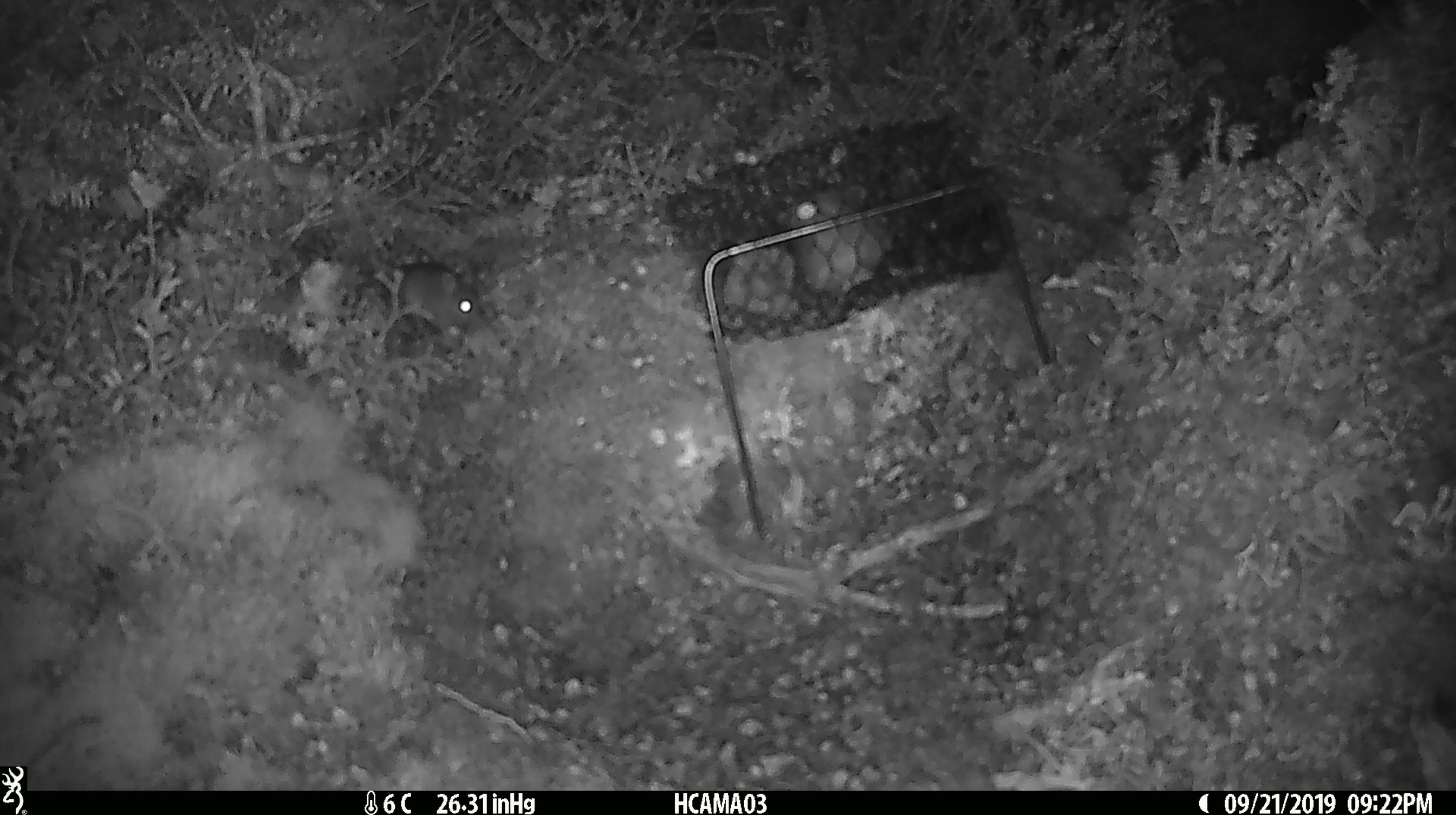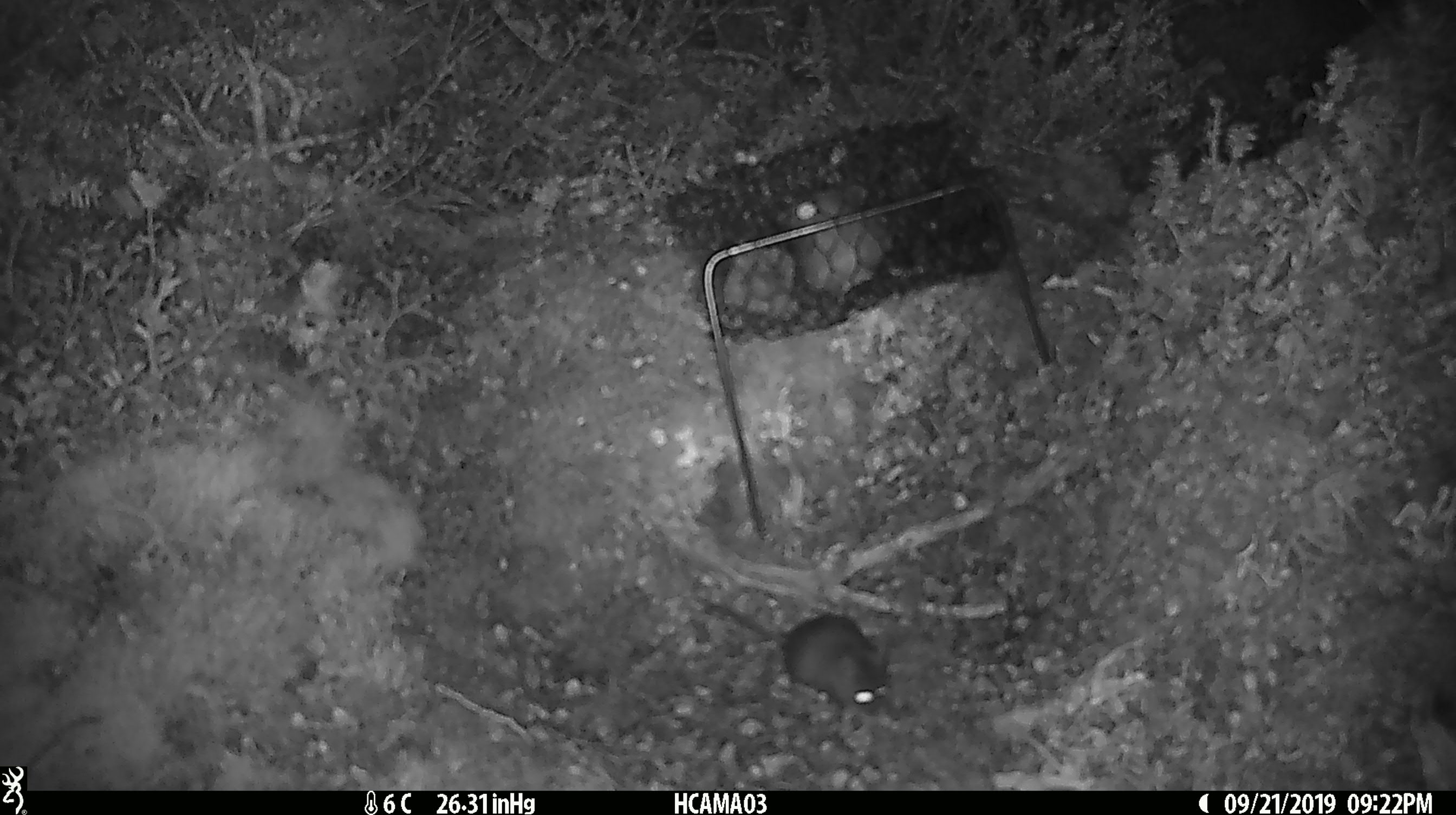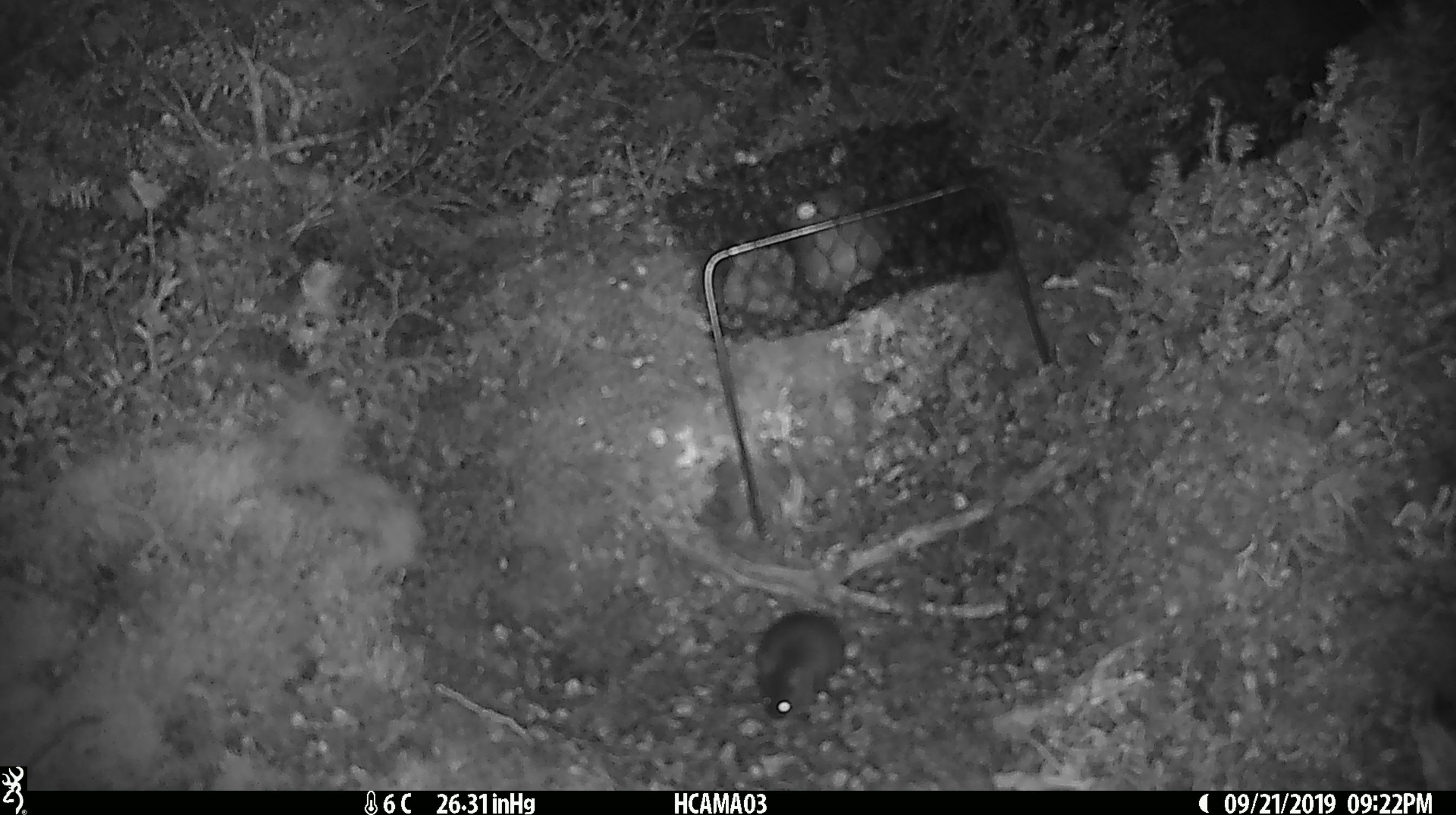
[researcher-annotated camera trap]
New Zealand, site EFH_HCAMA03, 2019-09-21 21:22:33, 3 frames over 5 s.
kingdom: Animalia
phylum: Chordata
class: Mammalia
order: Rodentia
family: Muridae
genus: Mus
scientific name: Mus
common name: mouse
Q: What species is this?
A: Mouse (Mus).